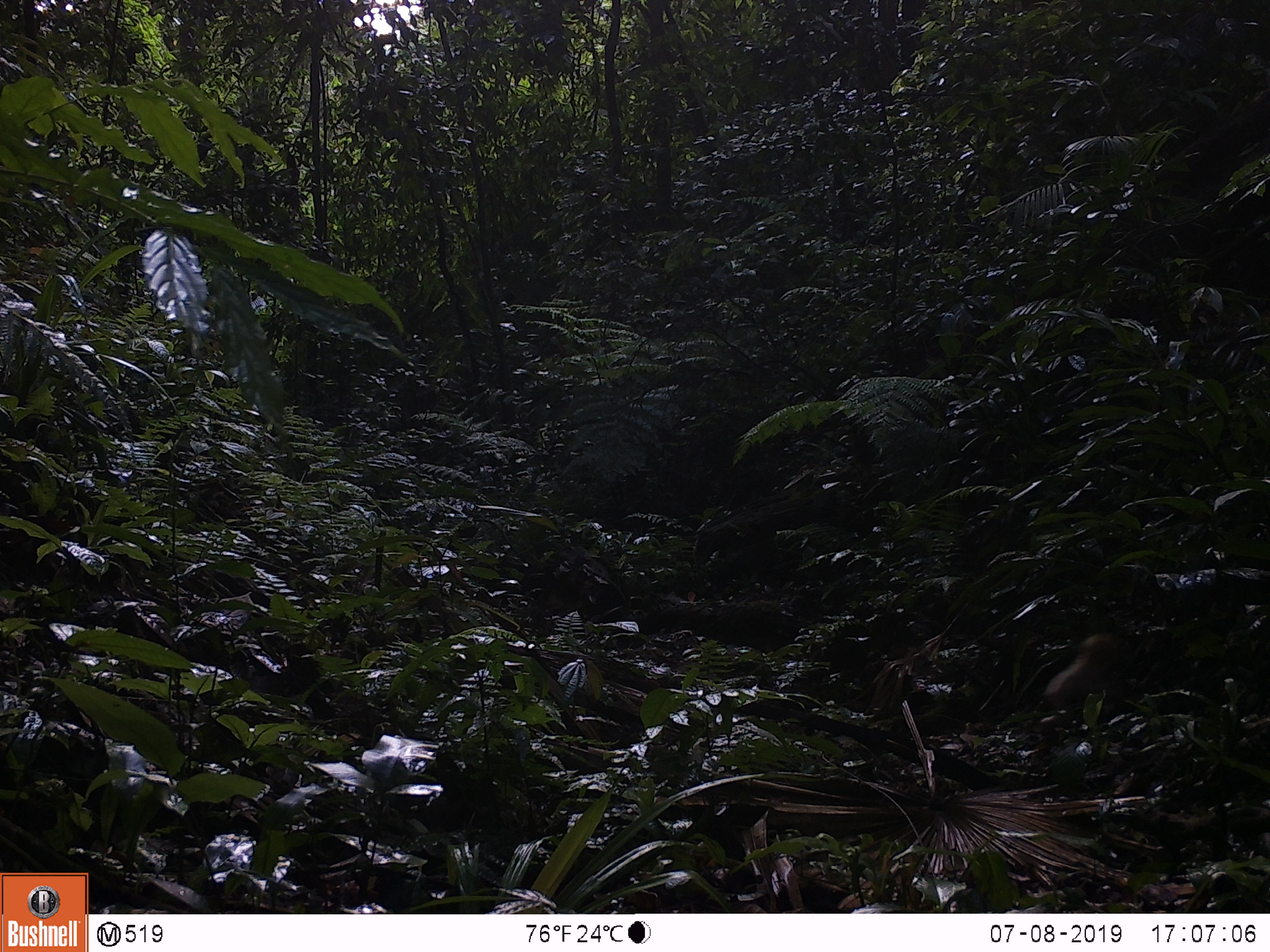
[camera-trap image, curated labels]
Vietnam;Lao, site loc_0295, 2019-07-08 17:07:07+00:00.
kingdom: Animalia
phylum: Chordata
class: Mammalia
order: Primates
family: Cercopithecidae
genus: Macaca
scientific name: Macaca arctoides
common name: stump-tailed macaque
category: stump tailed macaque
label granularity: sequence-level